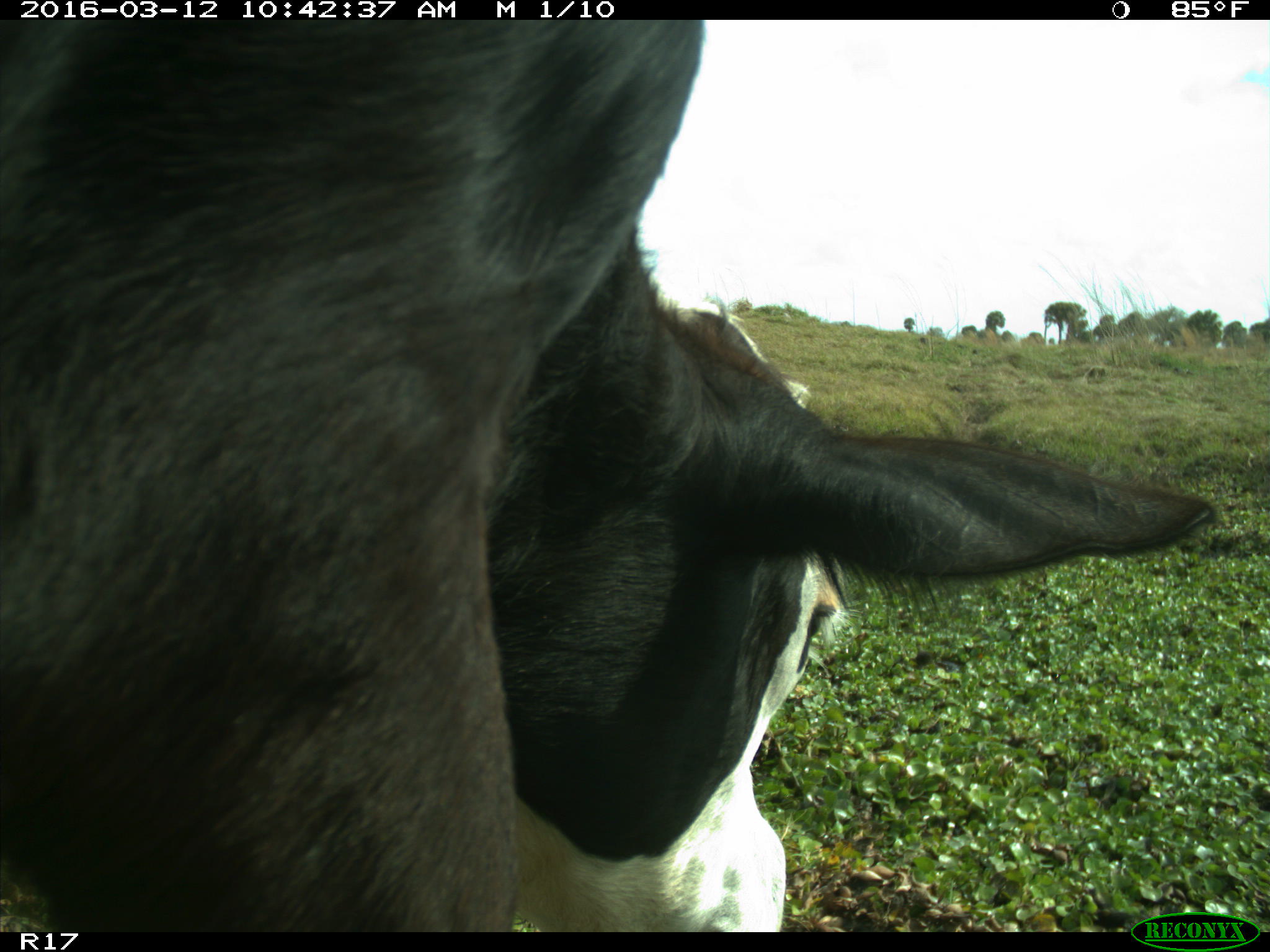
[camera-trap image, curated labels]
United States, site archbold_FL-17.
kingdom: Animalia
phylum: Chordata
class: Mammalia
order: Artiodactyla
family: Bovidae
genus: Bos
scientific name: Bos taurus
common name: domestic cow